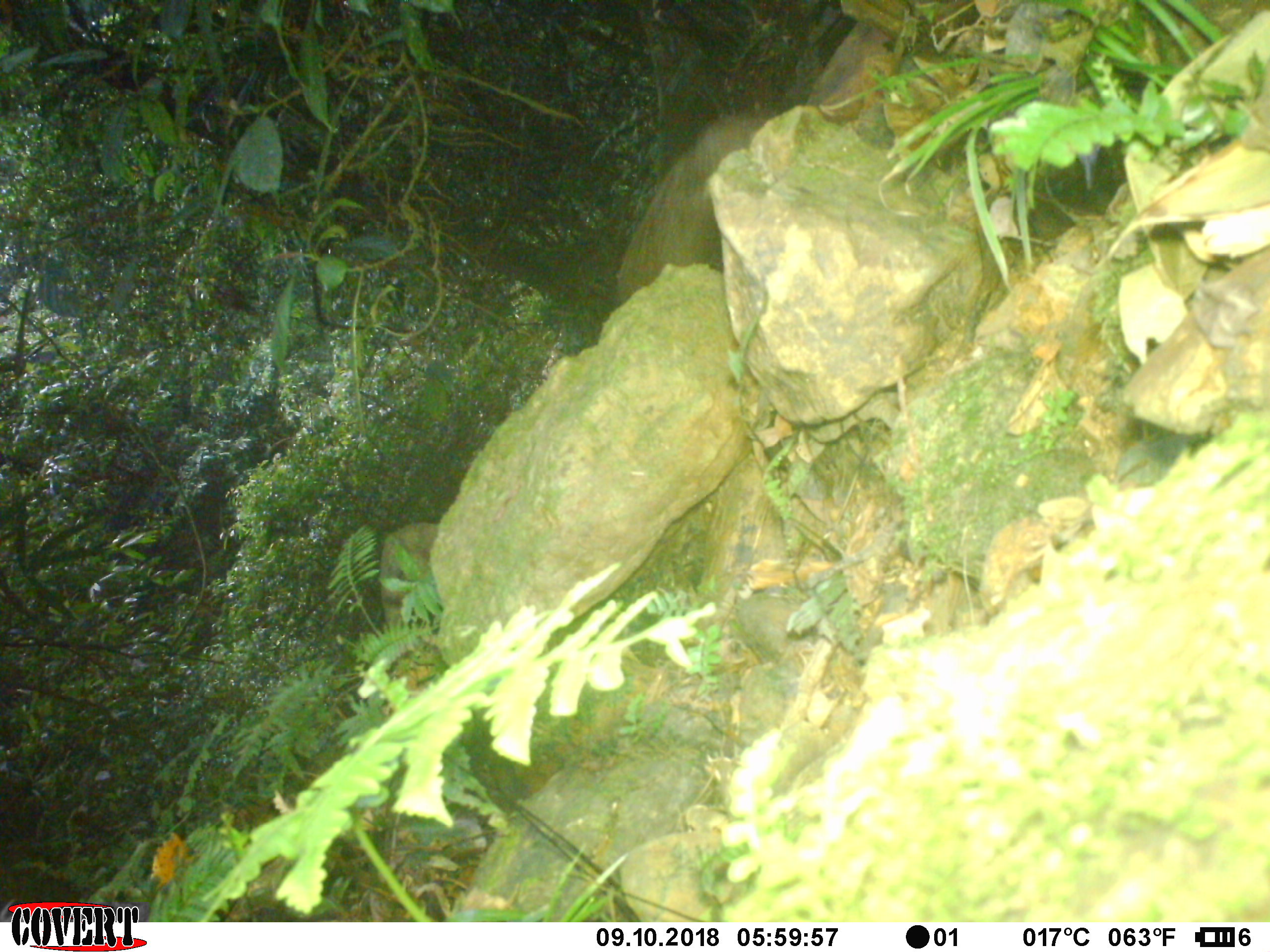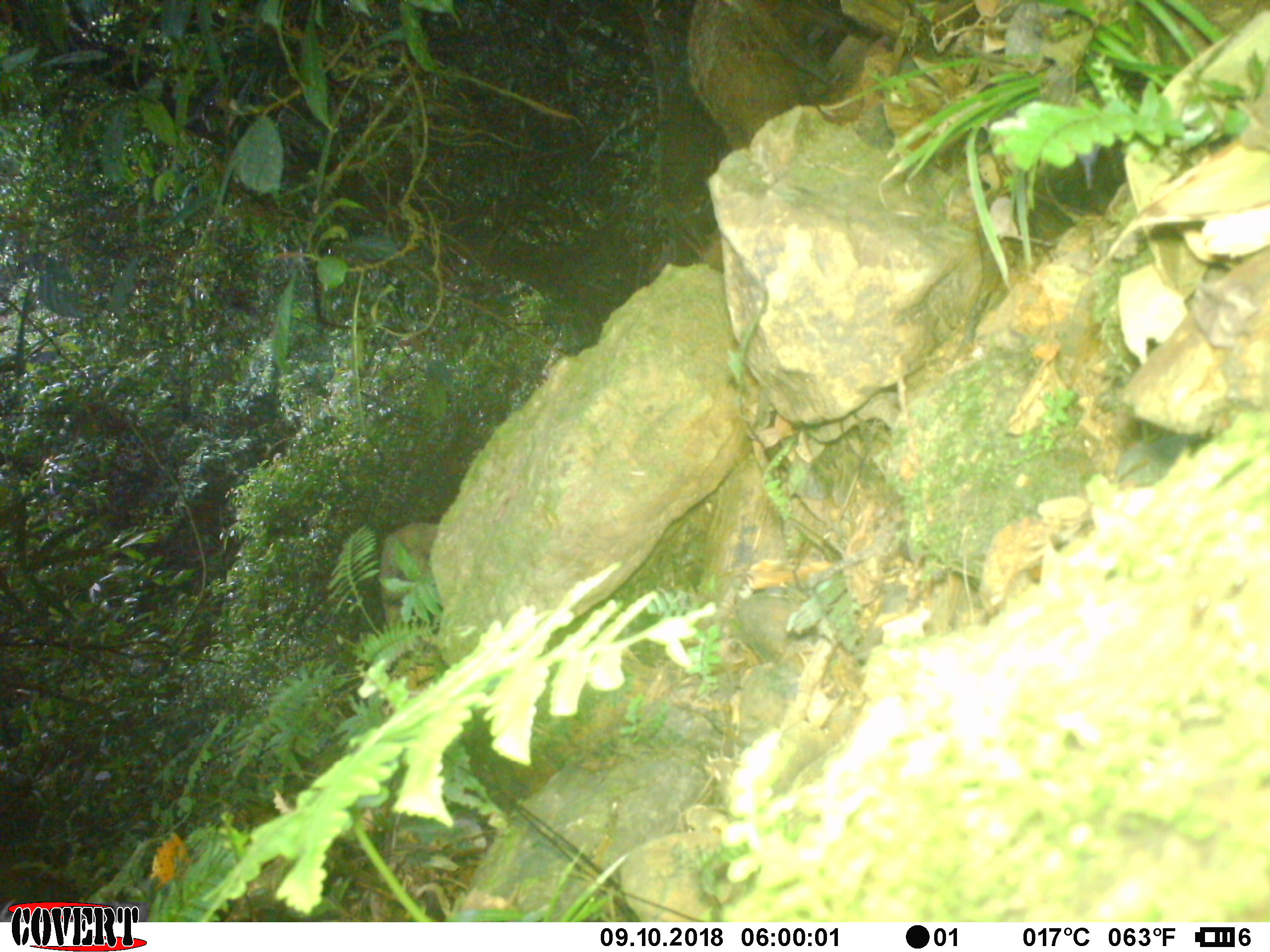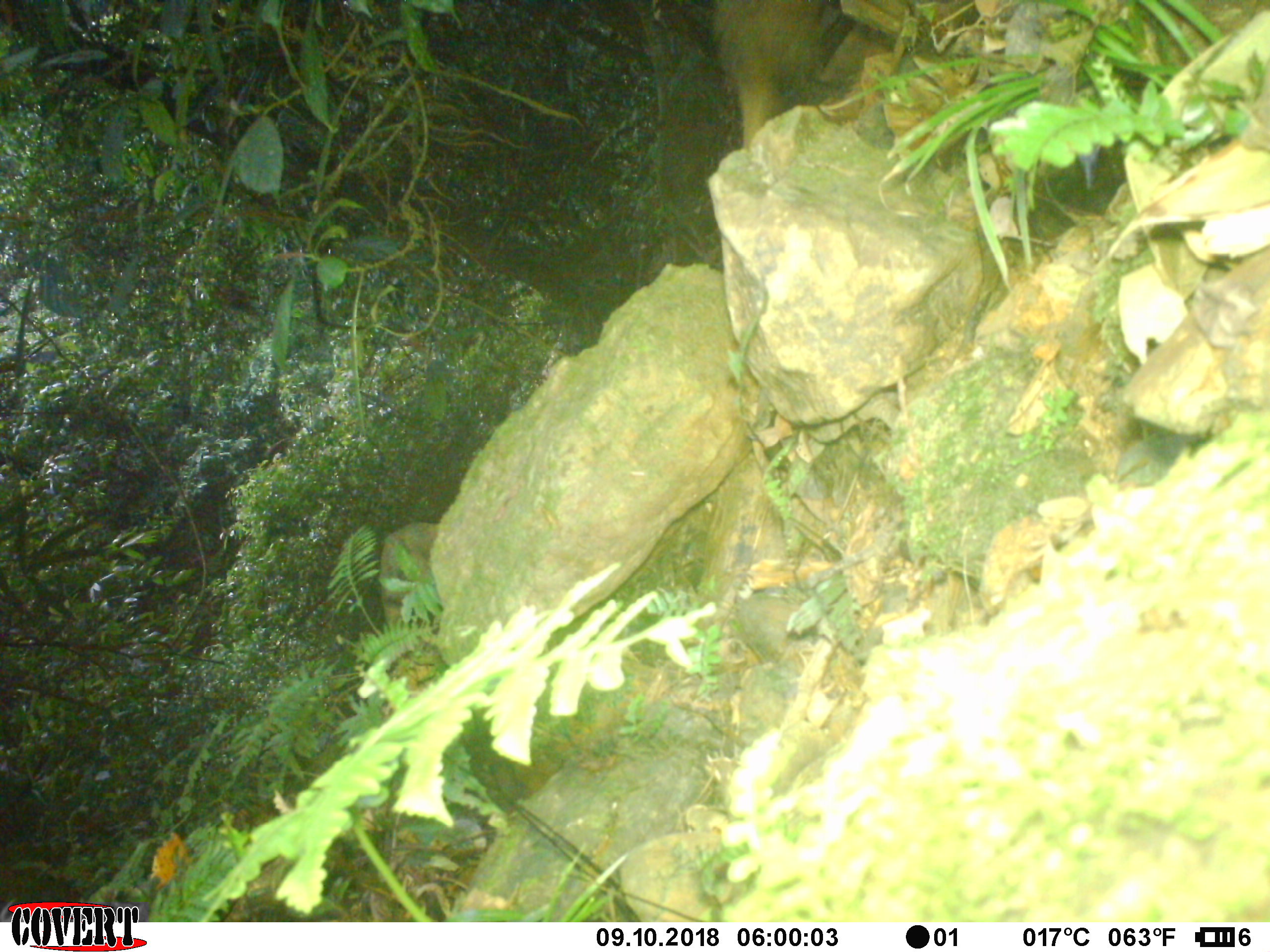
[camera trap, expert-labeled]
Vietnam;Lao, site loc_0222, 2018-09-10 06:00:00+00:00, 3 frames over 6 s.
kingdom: Animalia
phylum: Chordata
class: Mammalia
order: Carnivora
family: Herpestidae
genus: Urva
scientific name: Urva urva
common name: crab-eating mongoose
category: crab eating mongoose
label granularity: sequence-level